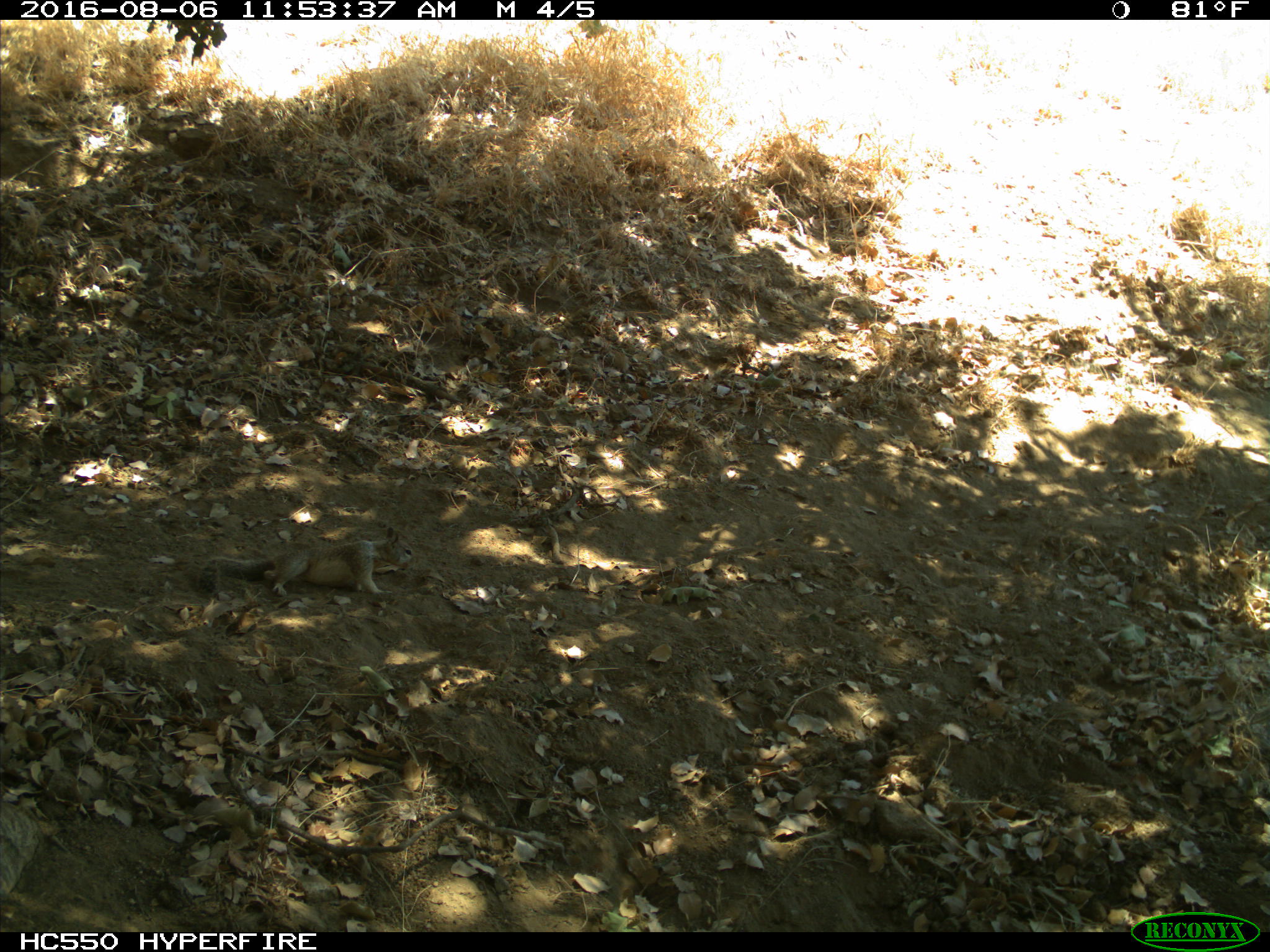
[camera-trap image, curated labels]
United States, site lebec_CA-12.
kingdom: Animalia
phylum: Chordata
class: Mammalia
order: Rodentia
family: Sciuridae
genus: Otospermophilus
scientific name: Otospermophilus beecheyi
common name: california ground squirrel